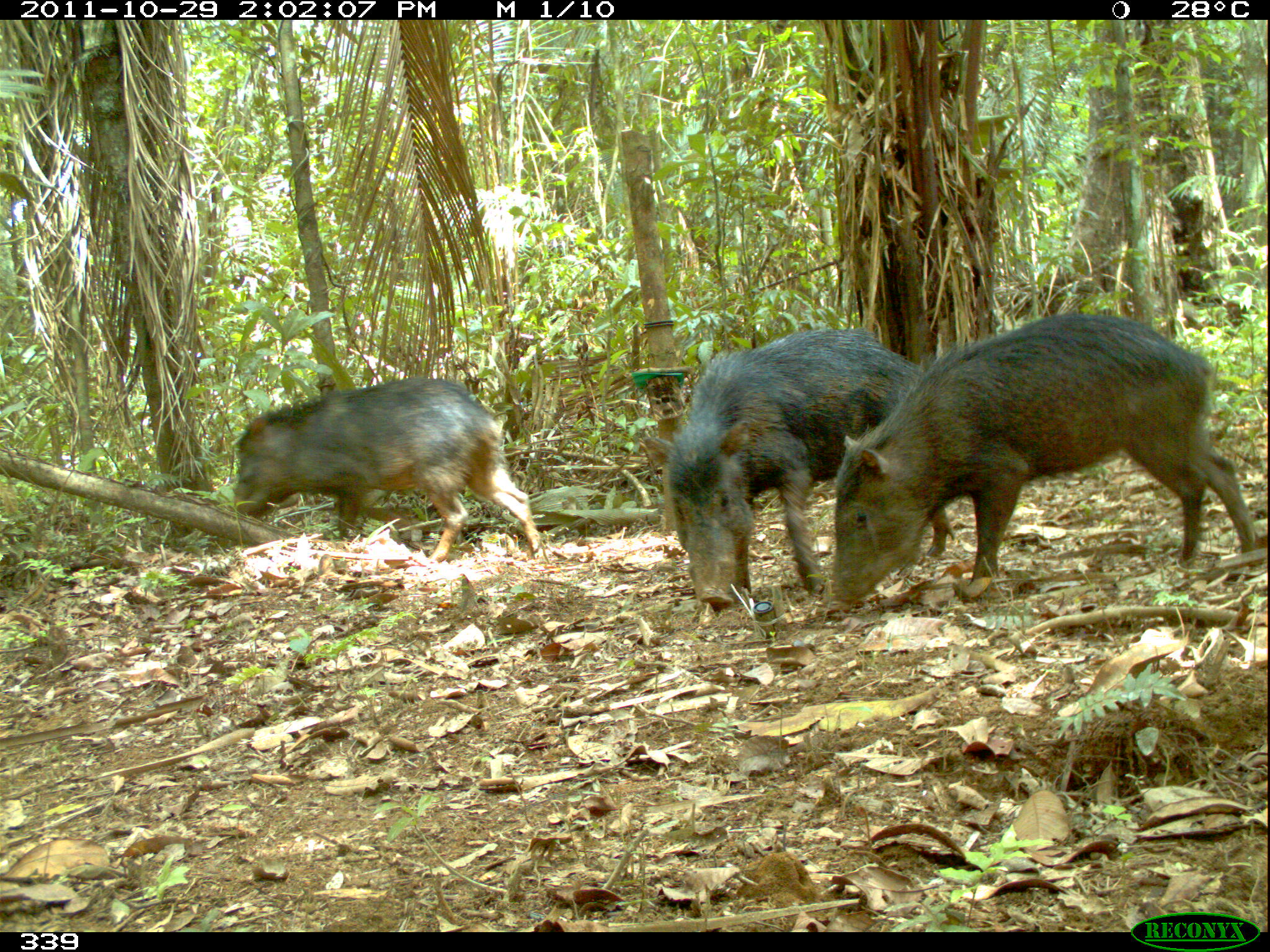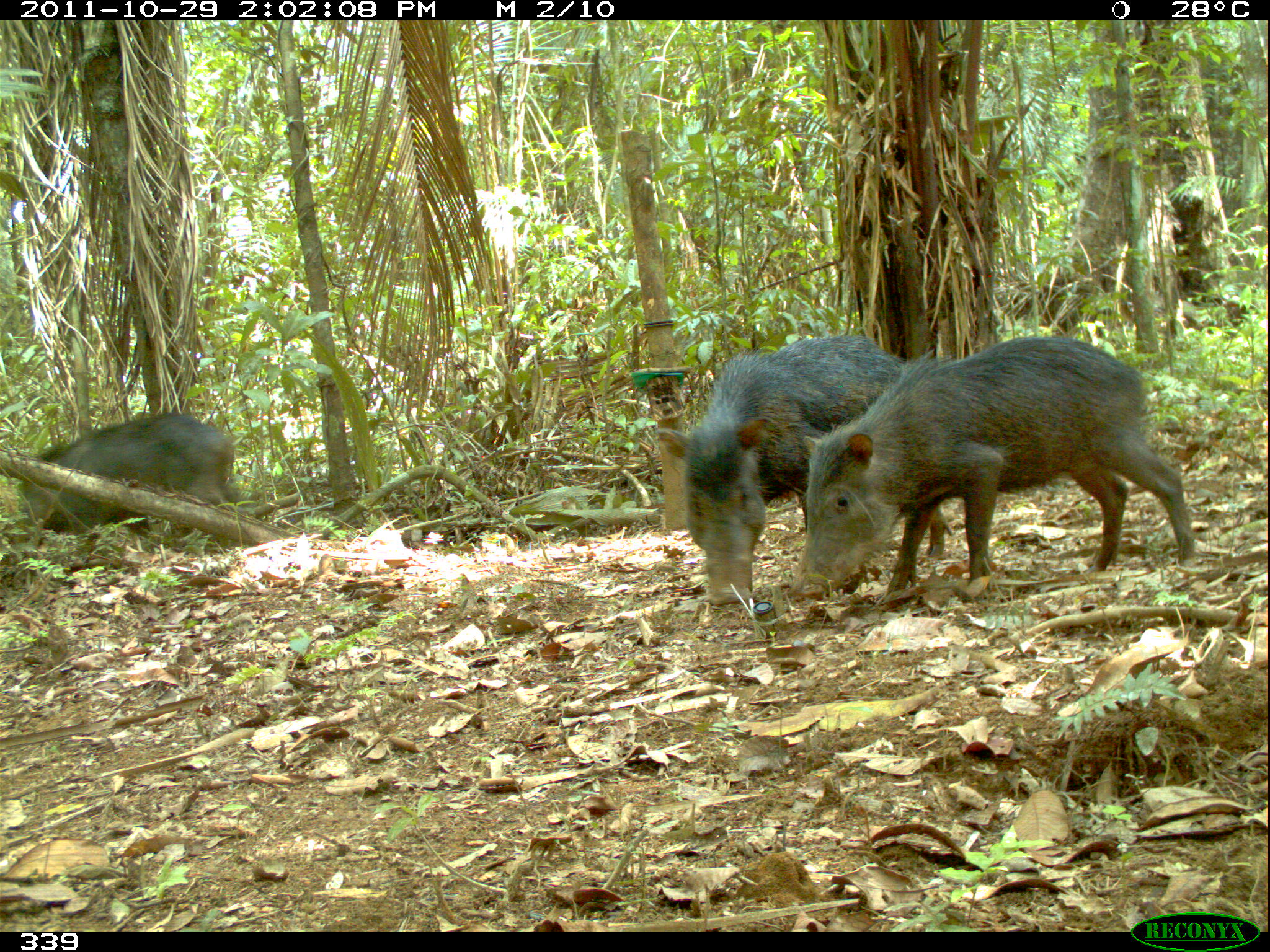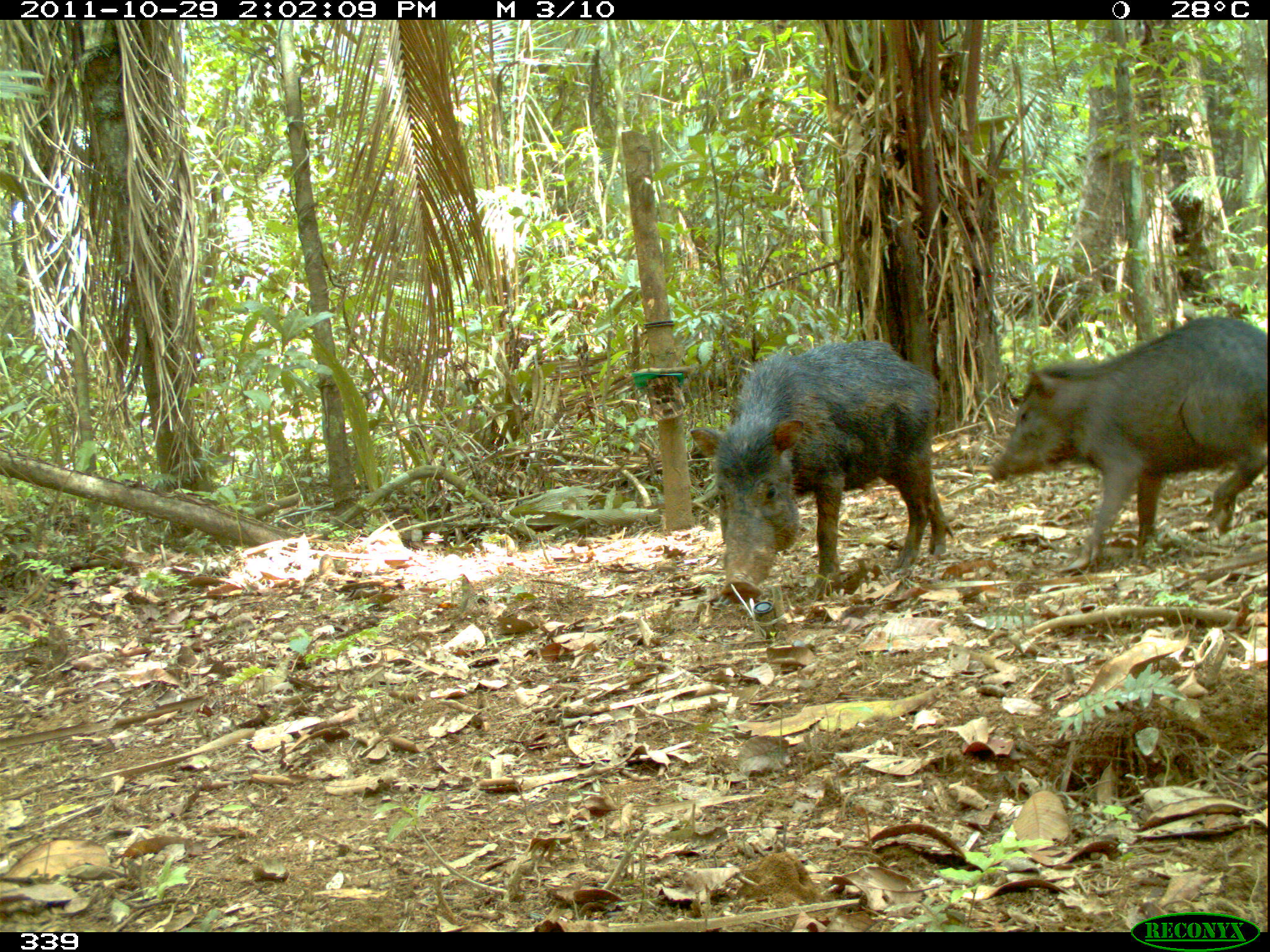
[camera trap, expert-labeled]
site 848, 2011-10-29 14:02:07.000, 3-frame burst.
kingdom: Animalia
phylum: Chordata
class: Mammalia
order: Artiodactyla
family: Tayassuidae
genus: Tayassu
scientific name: Tayassu pecari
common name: white-lipped peccary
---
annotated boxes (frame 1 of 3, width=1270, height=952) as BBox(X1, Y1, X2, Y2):
tayassu pecari: BBox(827, 310, 1260, 620); BBox(646, 324, 956, 611); BBox(231, 376, 550, 564)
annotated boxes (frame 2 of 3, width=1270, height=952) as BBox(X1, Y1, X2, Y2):
tayassu pecari: BBox(787, 332, 1197, 610); BBox(653, 330, 955, 610); BBox(17, 411, 245, 550)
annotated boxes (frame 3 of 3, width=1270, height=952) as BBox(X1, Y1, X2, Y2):
tayassu pecari: BBox(987, 313, 1268, 575); BBox(687, 339, 955, 606)